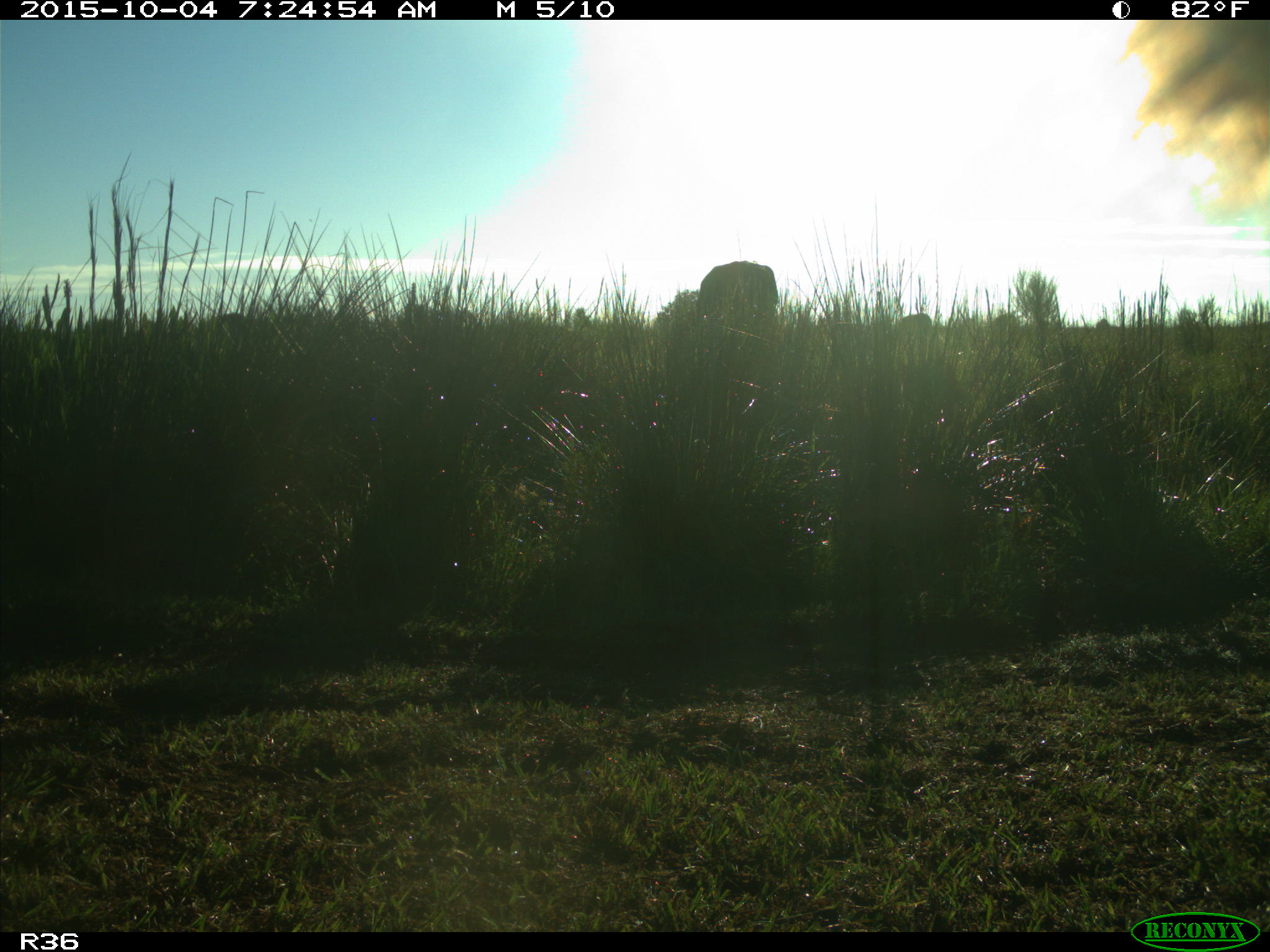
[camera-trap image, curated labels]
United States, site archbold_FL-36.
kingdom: Animalia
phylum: Chordata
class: Mammalia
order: Artiodactyla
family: Bovidae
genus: Bos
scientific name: Bos taurus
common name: domestic cow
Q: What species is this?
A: Bos taurus (domestic cow).